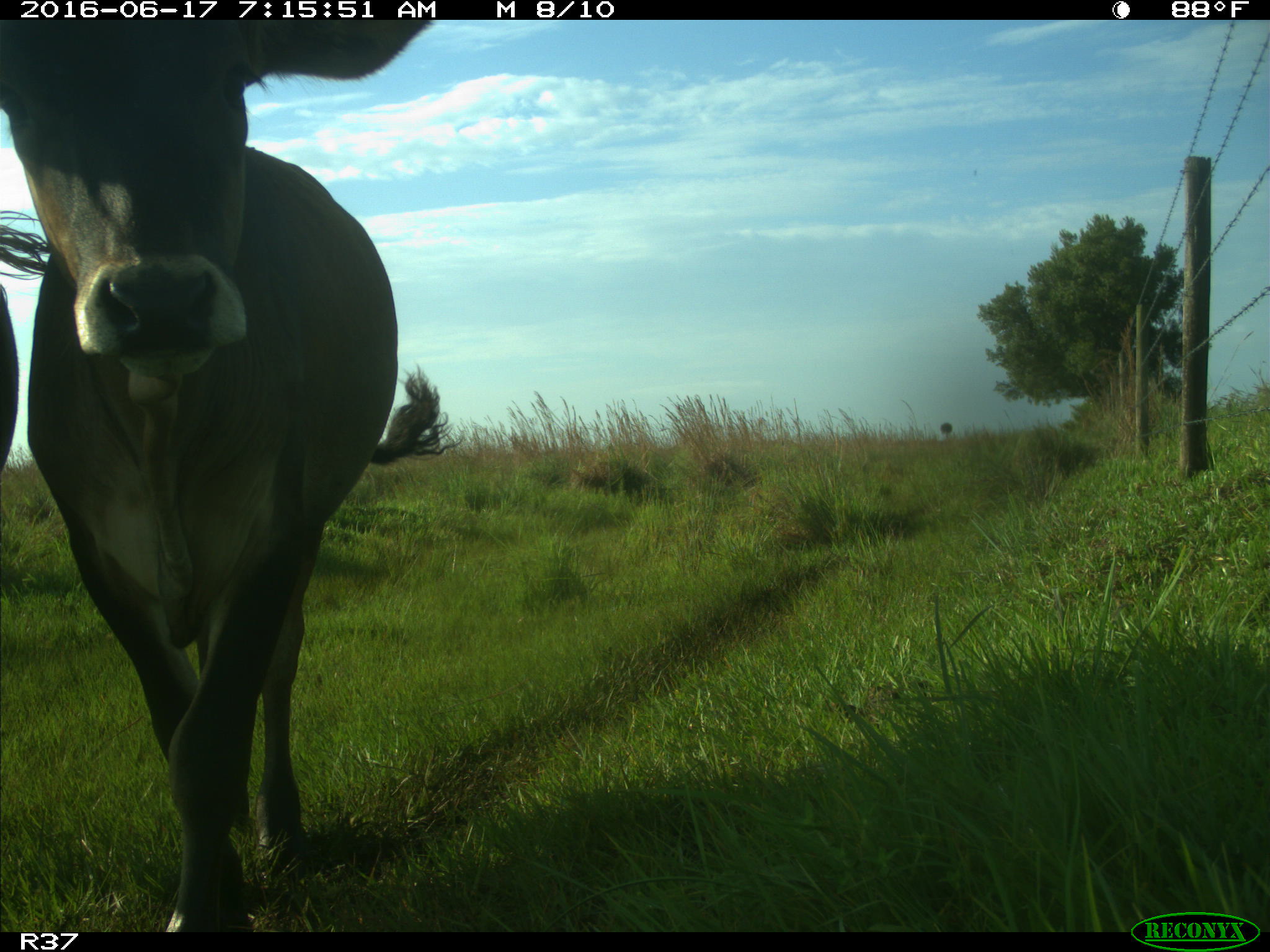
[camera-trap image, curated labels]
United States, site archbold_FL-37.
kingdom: Animalia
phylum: Chordata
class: Mammalia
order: Artiodactyla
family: Bovidae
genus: Bos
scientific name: Bos taurus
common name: domestic cow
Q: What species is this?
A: Bos taurus (domestic cow).